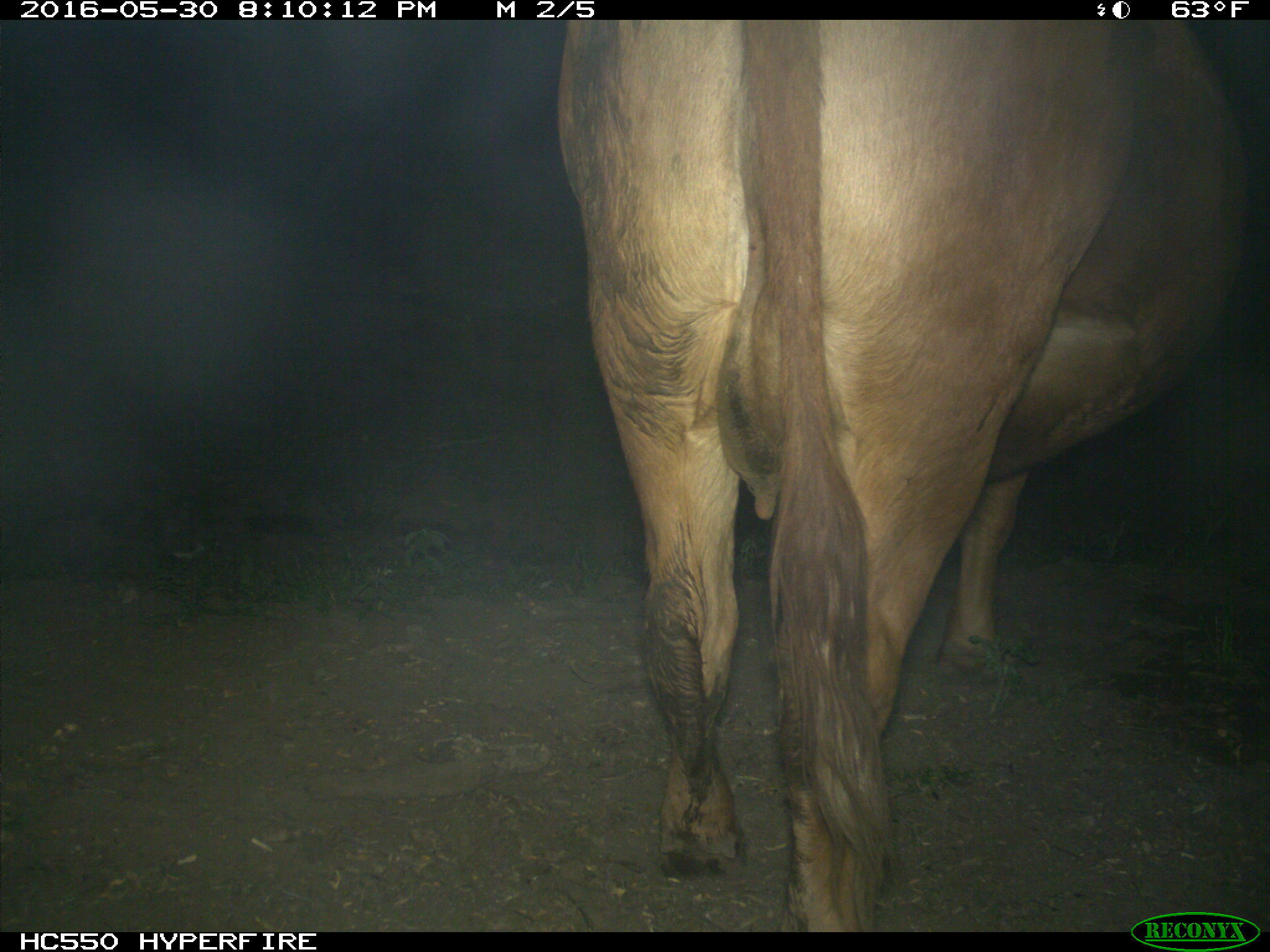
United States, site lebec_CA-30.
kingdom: Animalia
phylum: Chordata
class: Mammalia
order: Artiodactyla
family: Bovidae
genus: Bos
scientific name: Bos taurus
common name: domestic cow